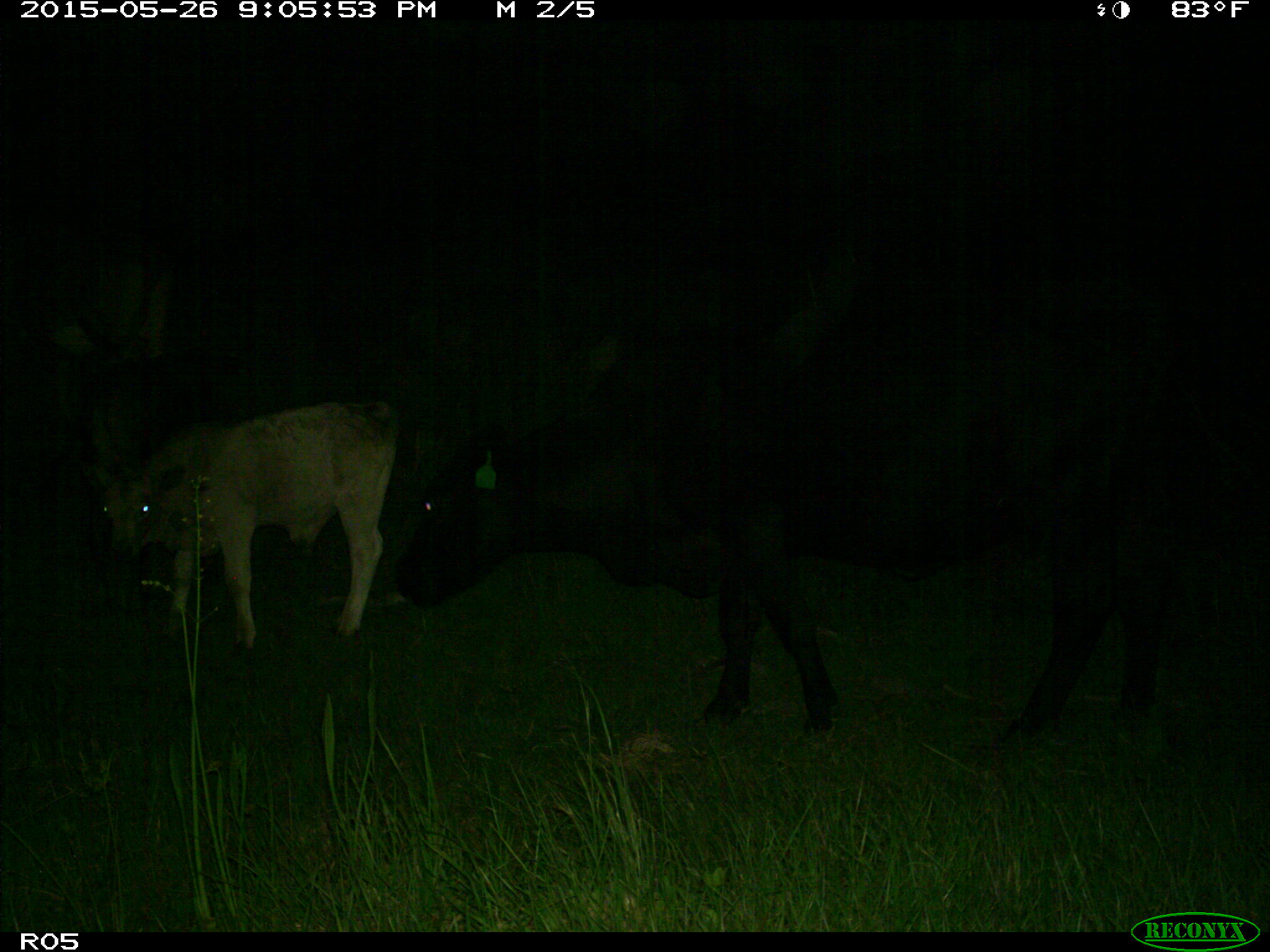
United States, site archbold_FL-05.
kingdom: Animalia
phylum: Chordata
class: Mammalia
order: Artiodactyla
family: Bovidae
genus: Bos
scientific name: Bos taurus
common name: domestic cow